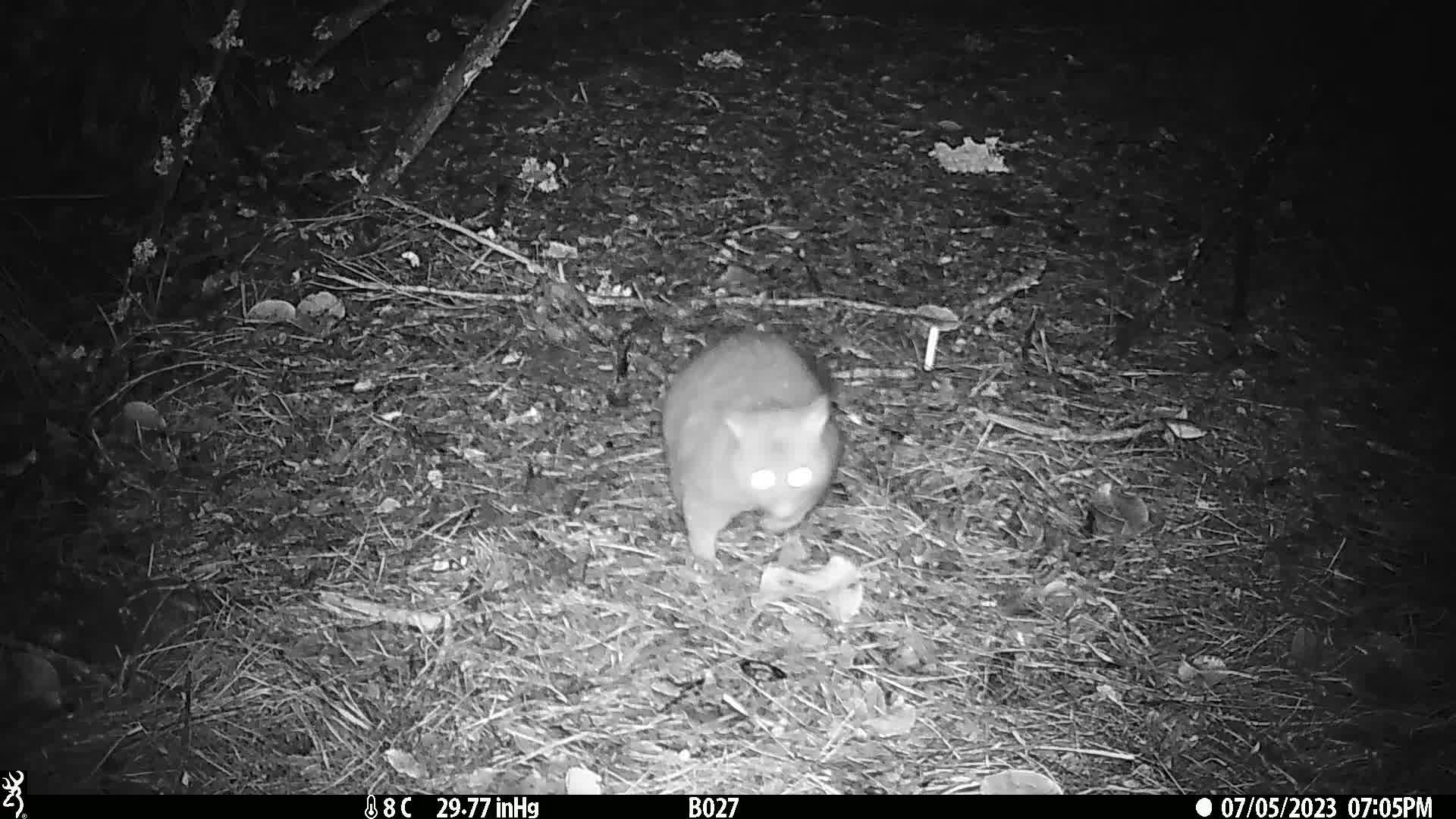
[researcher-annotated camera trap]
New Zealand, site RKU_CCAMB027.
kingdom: Animalia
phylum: Chordata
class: Mammalia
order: Diprotodontia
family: Phalangeridae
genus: Trichosurus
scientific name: Trichosurus vulpecula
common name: common brushtail possum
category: possum